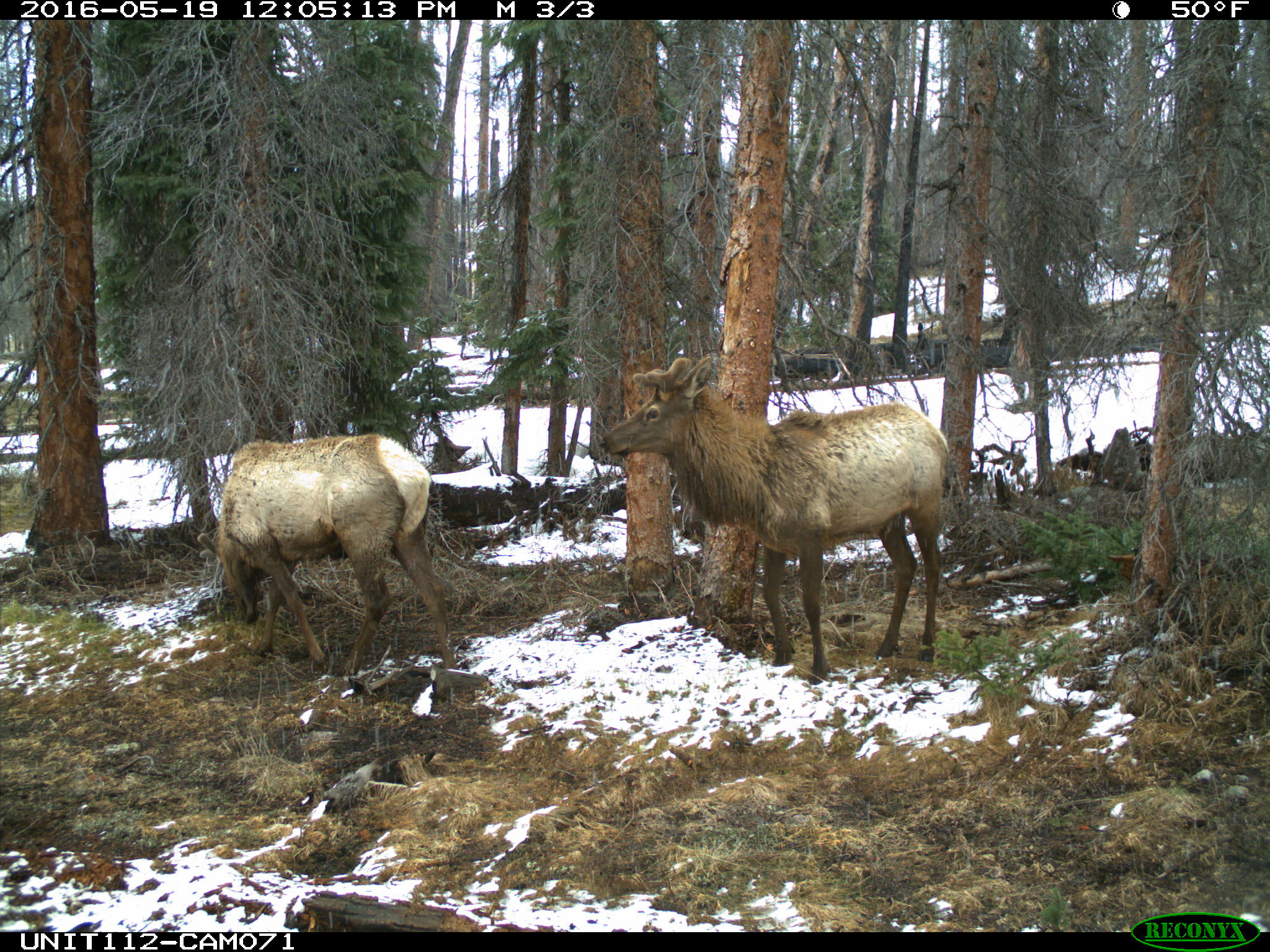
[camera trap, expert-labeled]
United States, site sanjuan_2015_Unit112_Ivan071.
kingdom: Animalia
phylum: Chordata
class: Mammalia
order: Artiodactyla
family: Cervidae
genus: Cervus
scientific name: Cervus elaphus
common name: red deer